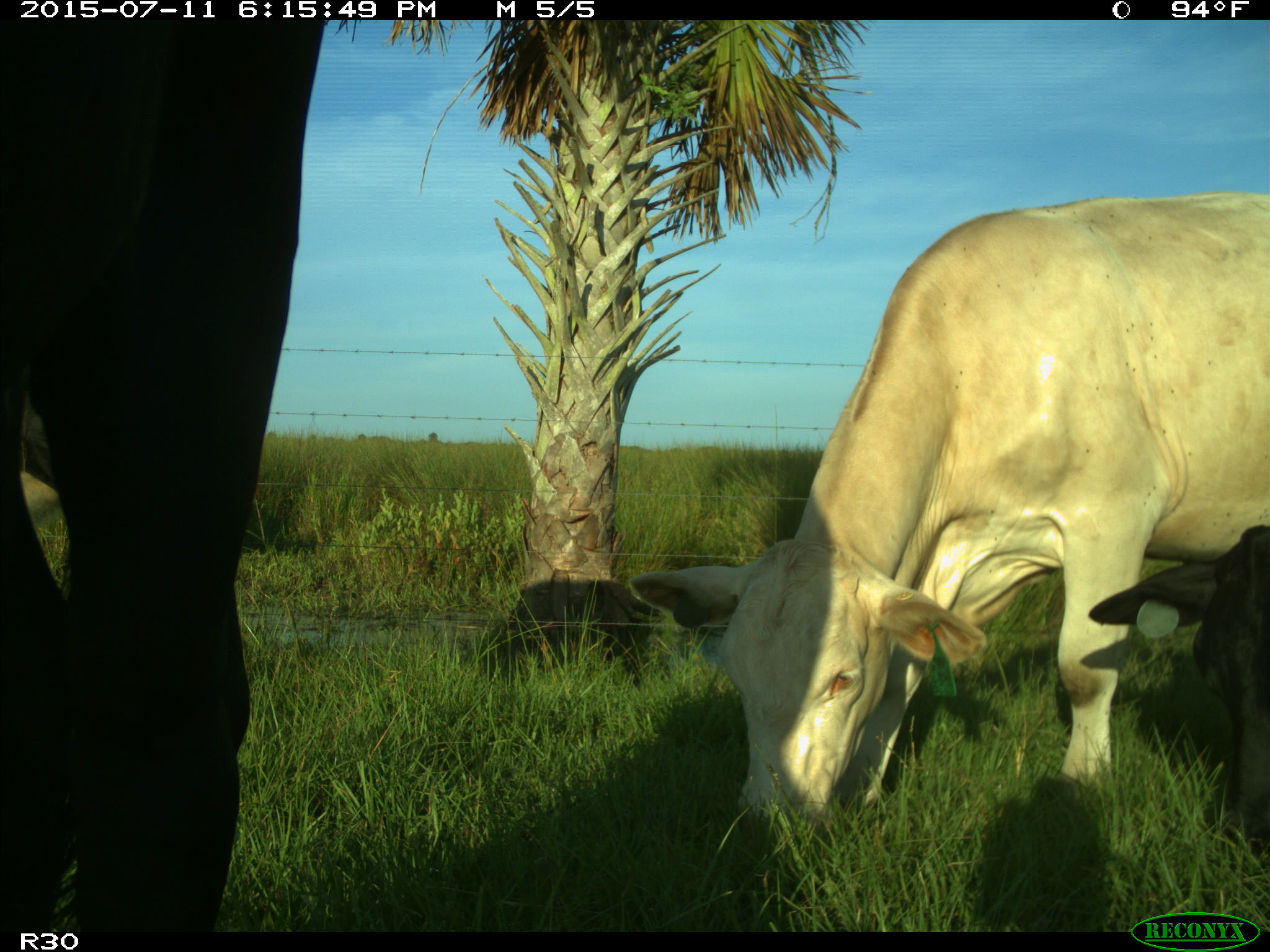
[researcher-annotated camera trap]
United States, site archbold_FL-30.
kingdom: Animalia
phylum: Chordata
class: Mammalia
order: Artiodactyla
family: Bovidae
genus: Bos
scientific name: Bos taurus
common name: domestic cow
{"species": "Bos taurus (domestic cow)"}